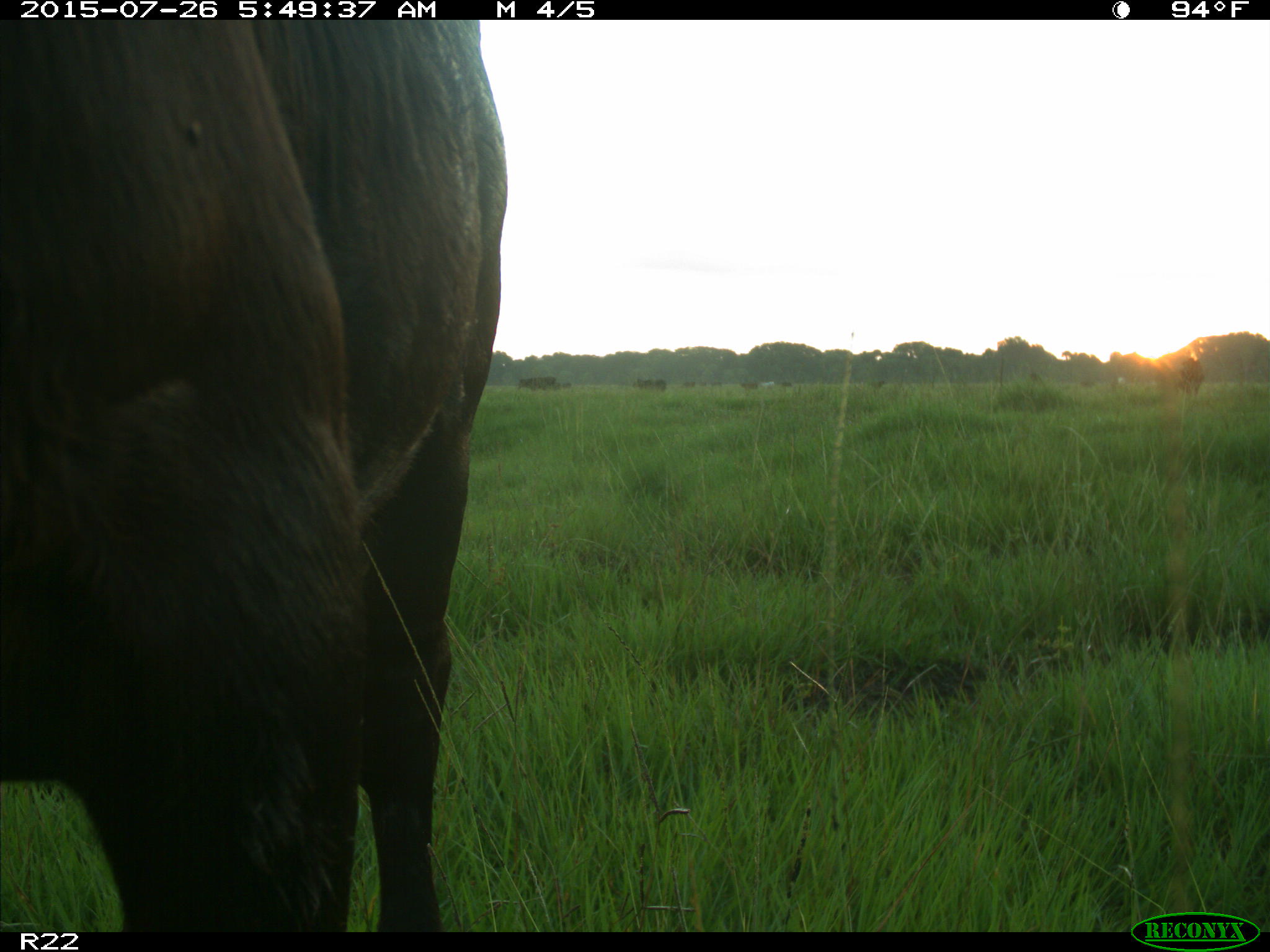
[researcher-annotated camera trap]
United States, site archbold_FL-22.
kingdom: Animalia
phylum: Chordata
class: Mammalia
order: Artiodactyla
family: Bovidae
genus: Bos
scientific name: Bos taurus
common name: domestic cow